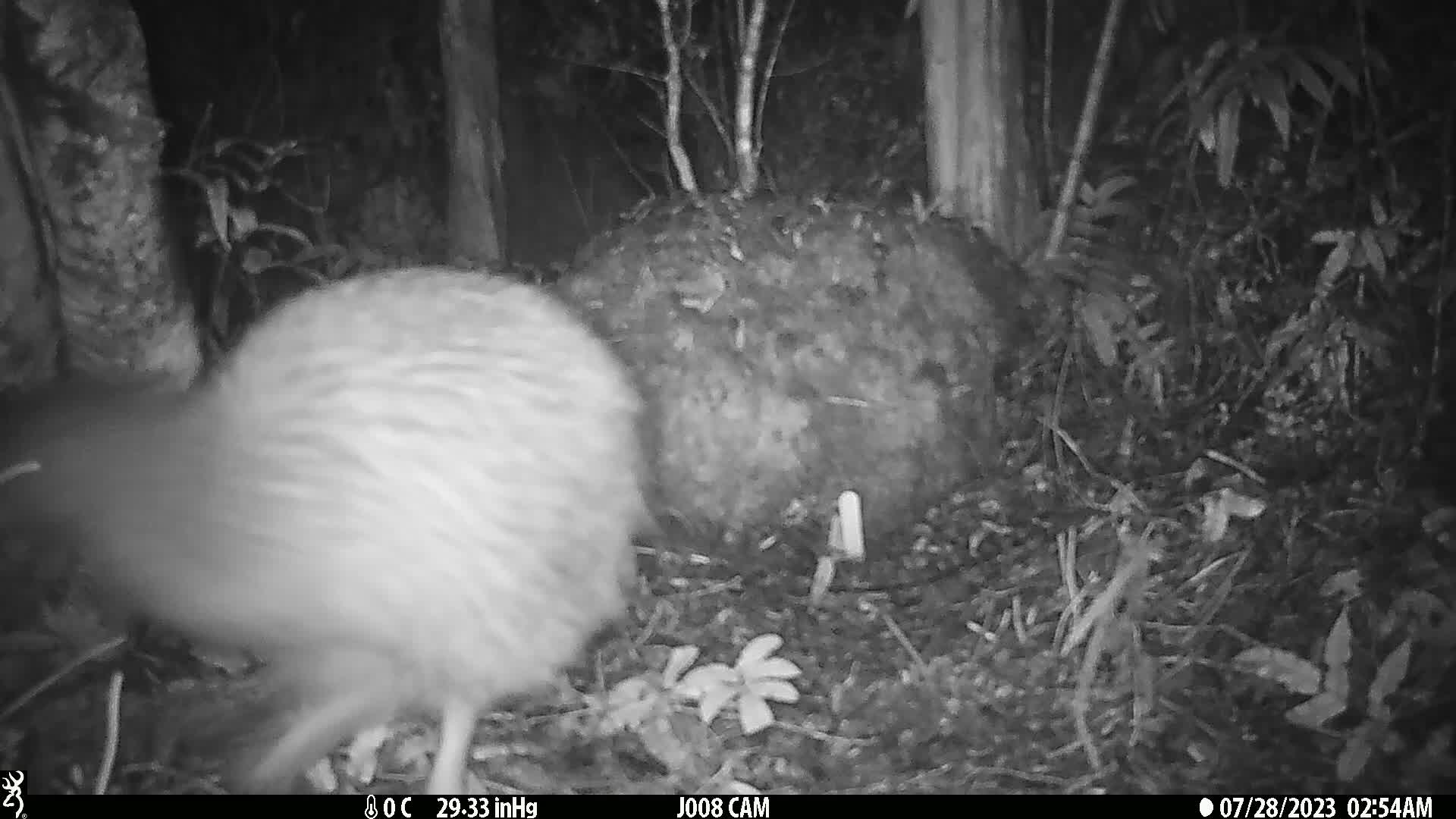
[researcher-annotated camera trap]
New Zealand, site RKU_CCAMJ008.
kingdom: Animalia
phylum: Chordata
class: Aves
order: Apterygiformes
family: Apterygidae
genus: Apteryx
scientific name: Apteryx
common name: kiwi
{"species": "kiwi (Apteryx)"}